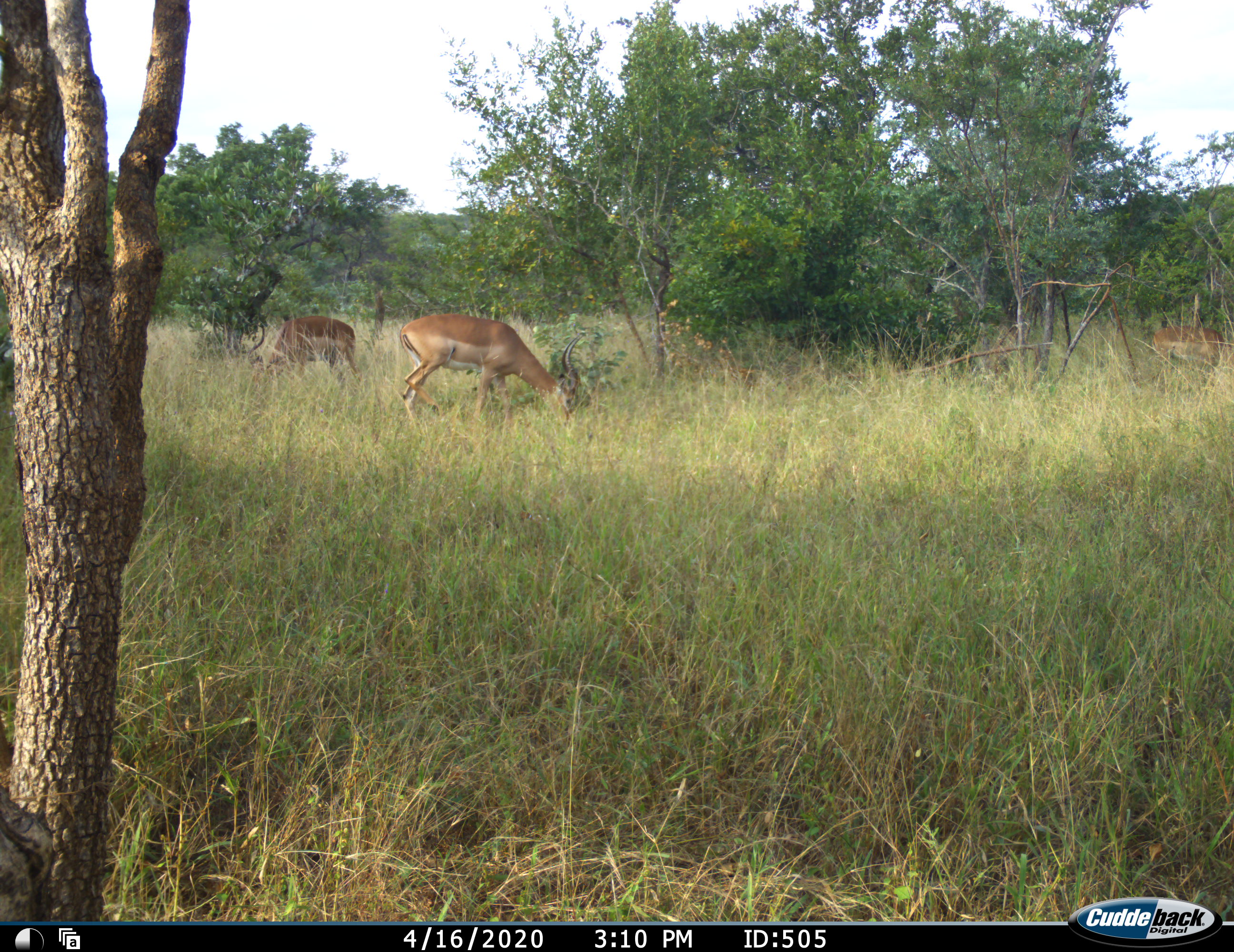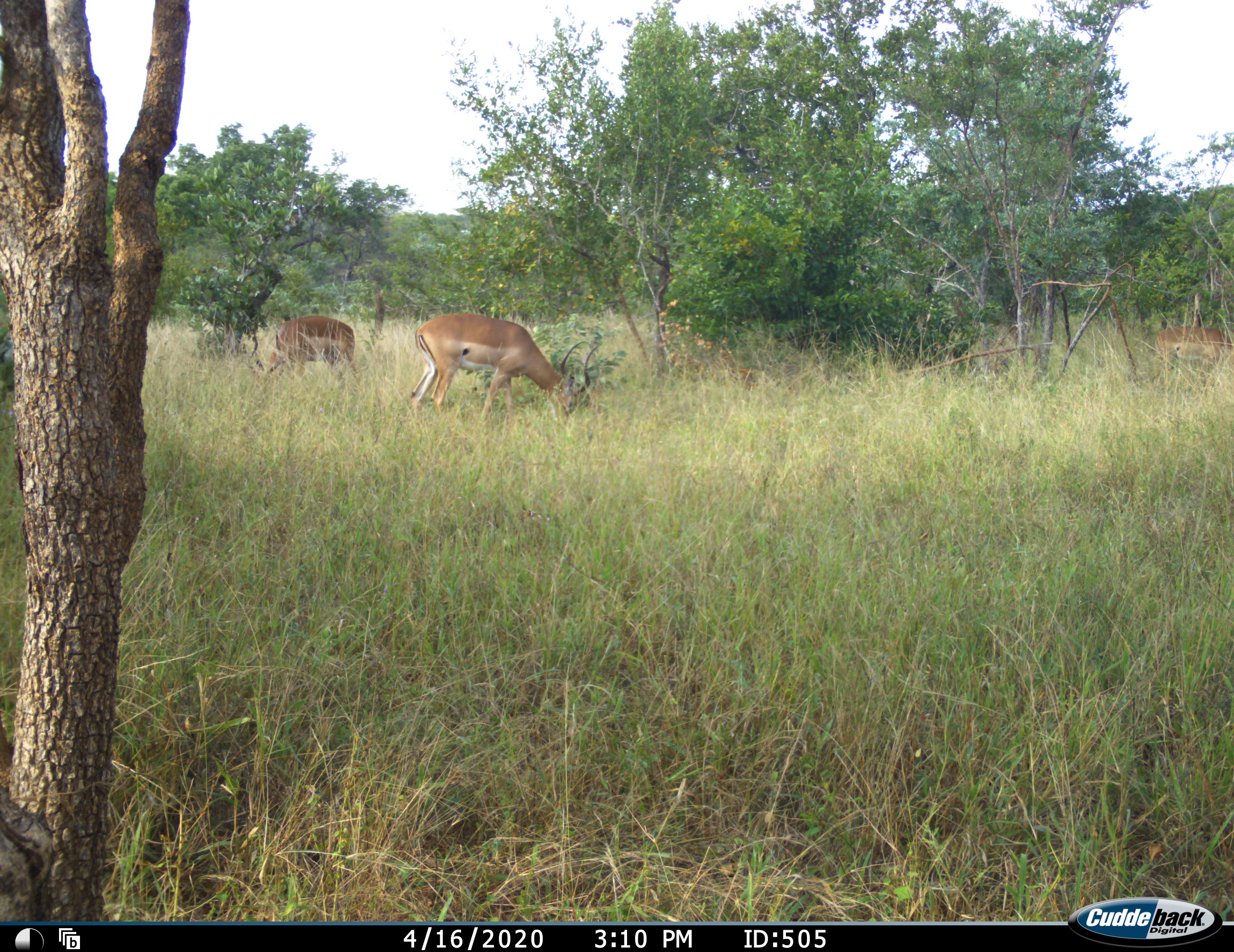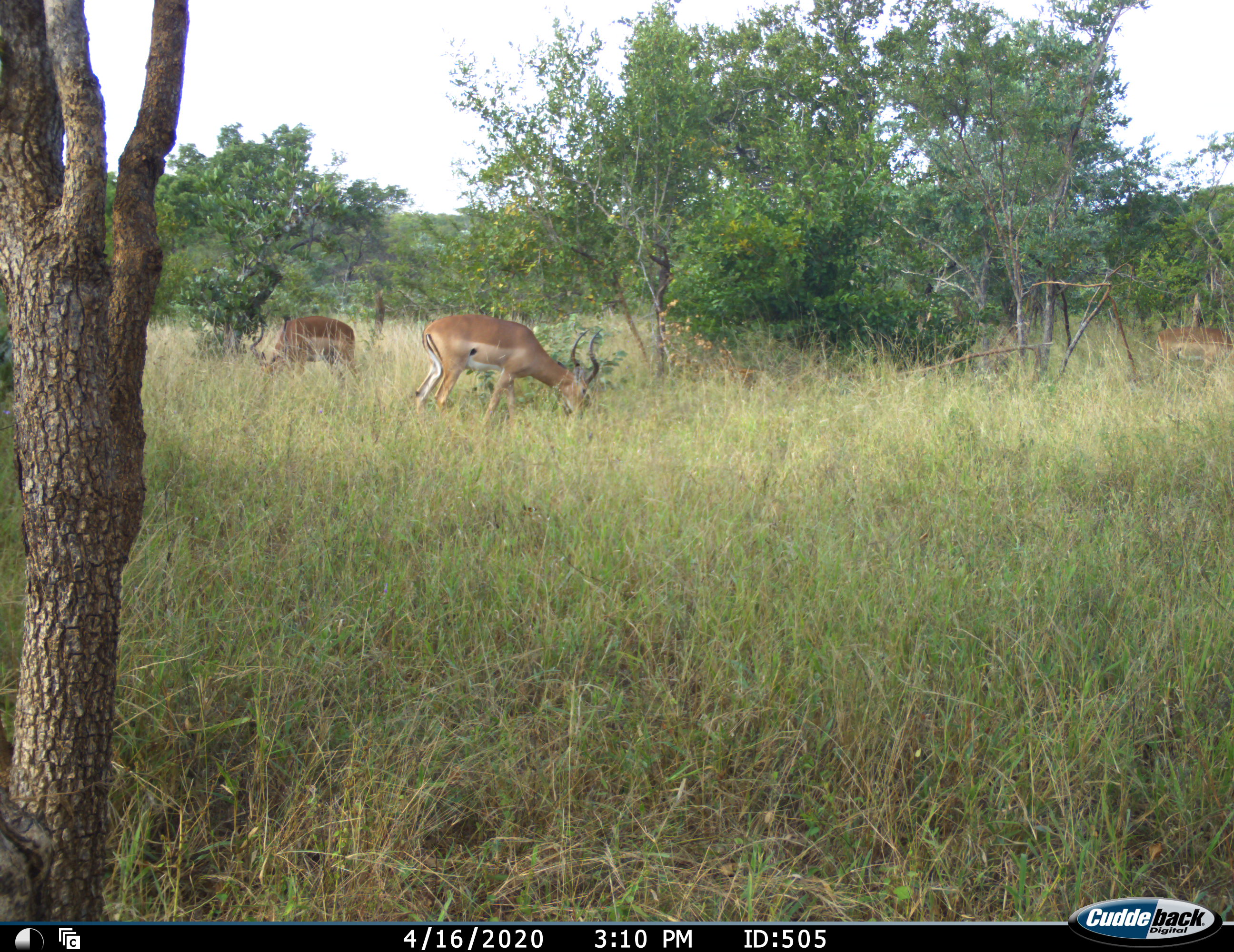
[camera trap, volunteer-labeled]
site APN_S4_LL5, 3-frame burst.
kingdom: Animalia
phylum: Chordata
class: Mammalia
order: Artiodactyla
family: Bovidae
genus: Aepyceros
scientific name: Aepyceros melampus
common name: impala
Impala (Aepyceros melampus), count 3. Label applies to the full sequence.